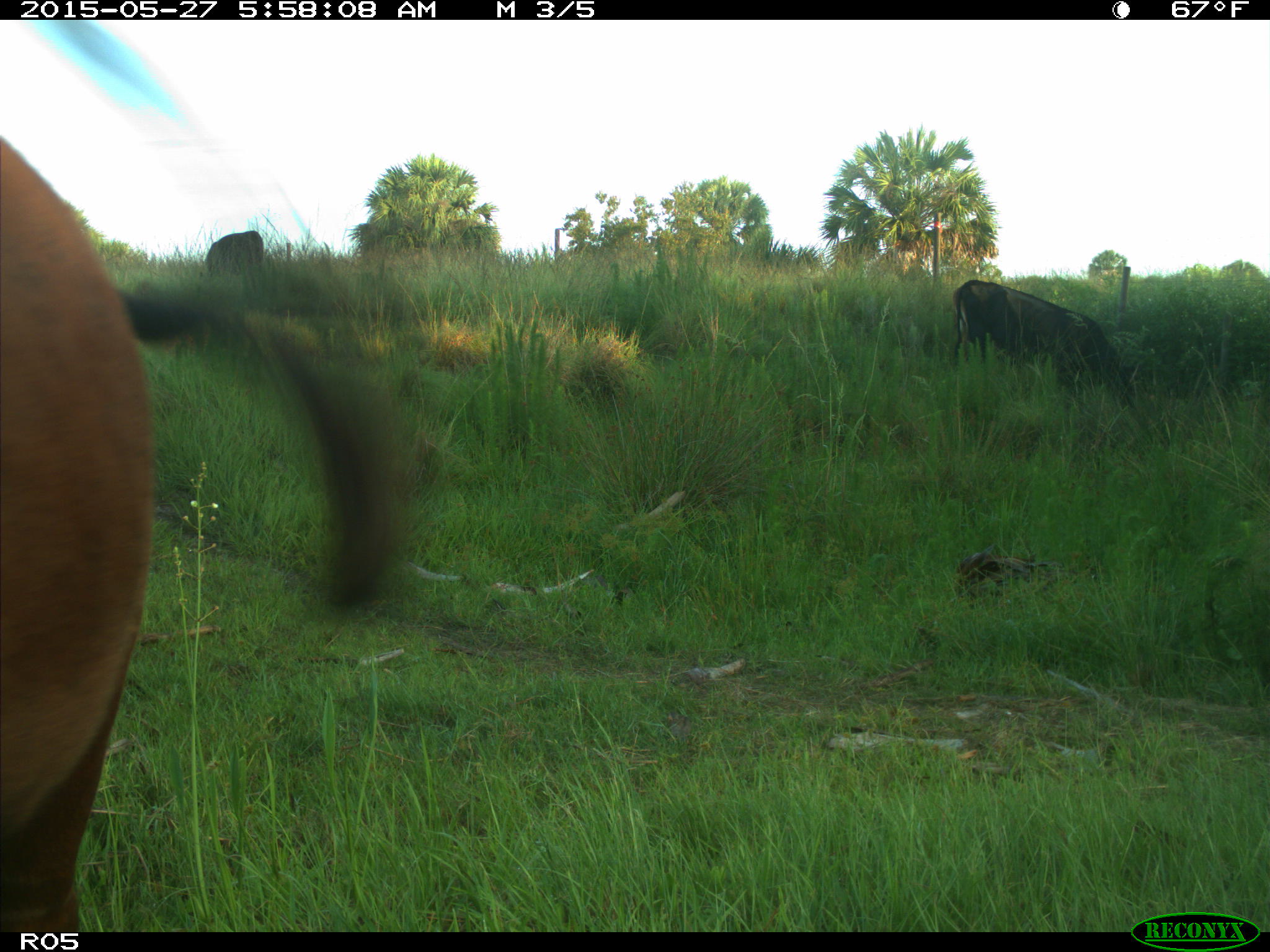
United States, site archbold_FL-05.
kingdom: Animalia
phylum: Chordata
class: Mammalia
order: Artiodactyla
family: Bovidae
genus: Bos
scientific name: Bos taurus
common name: domestic cow